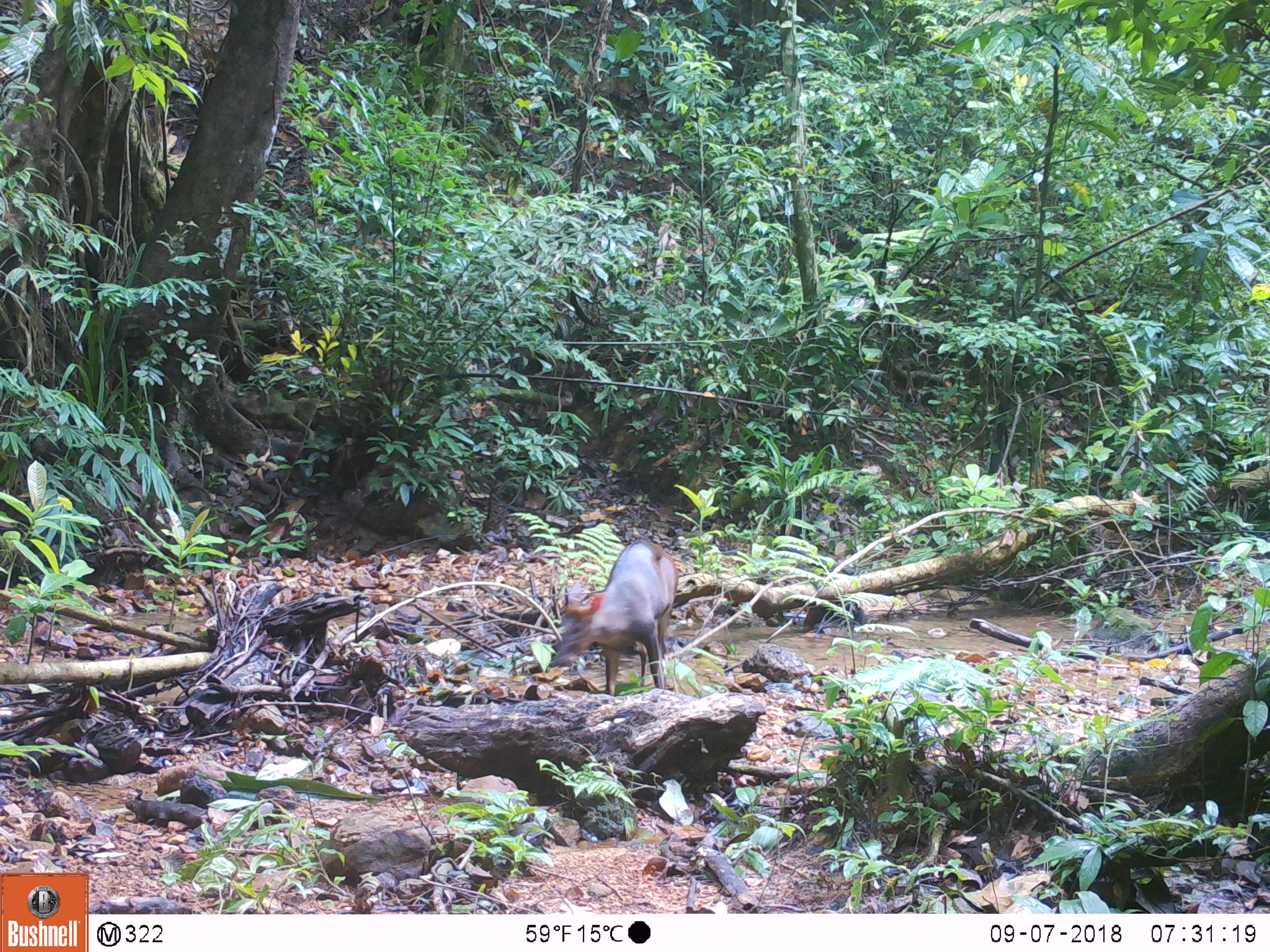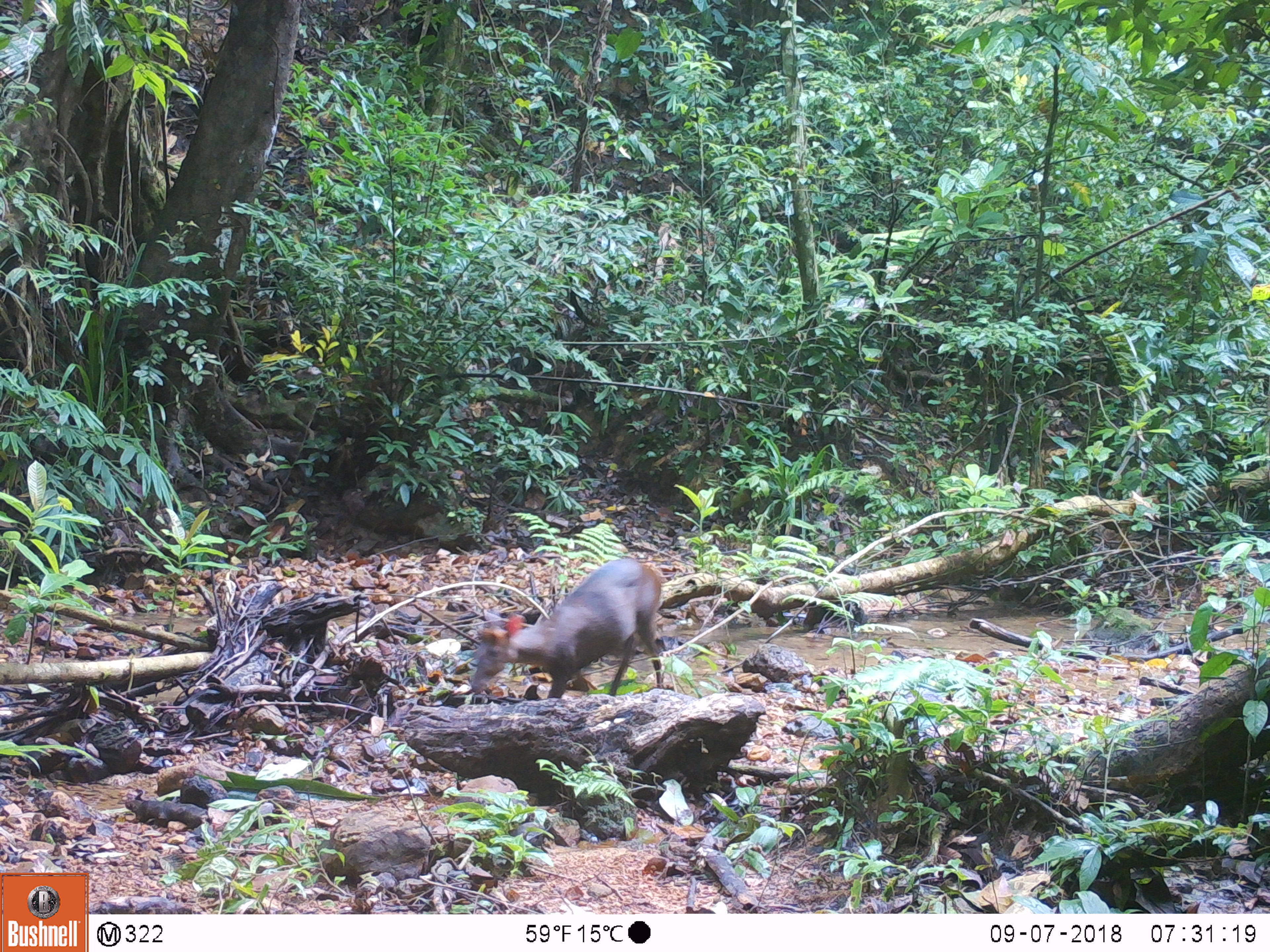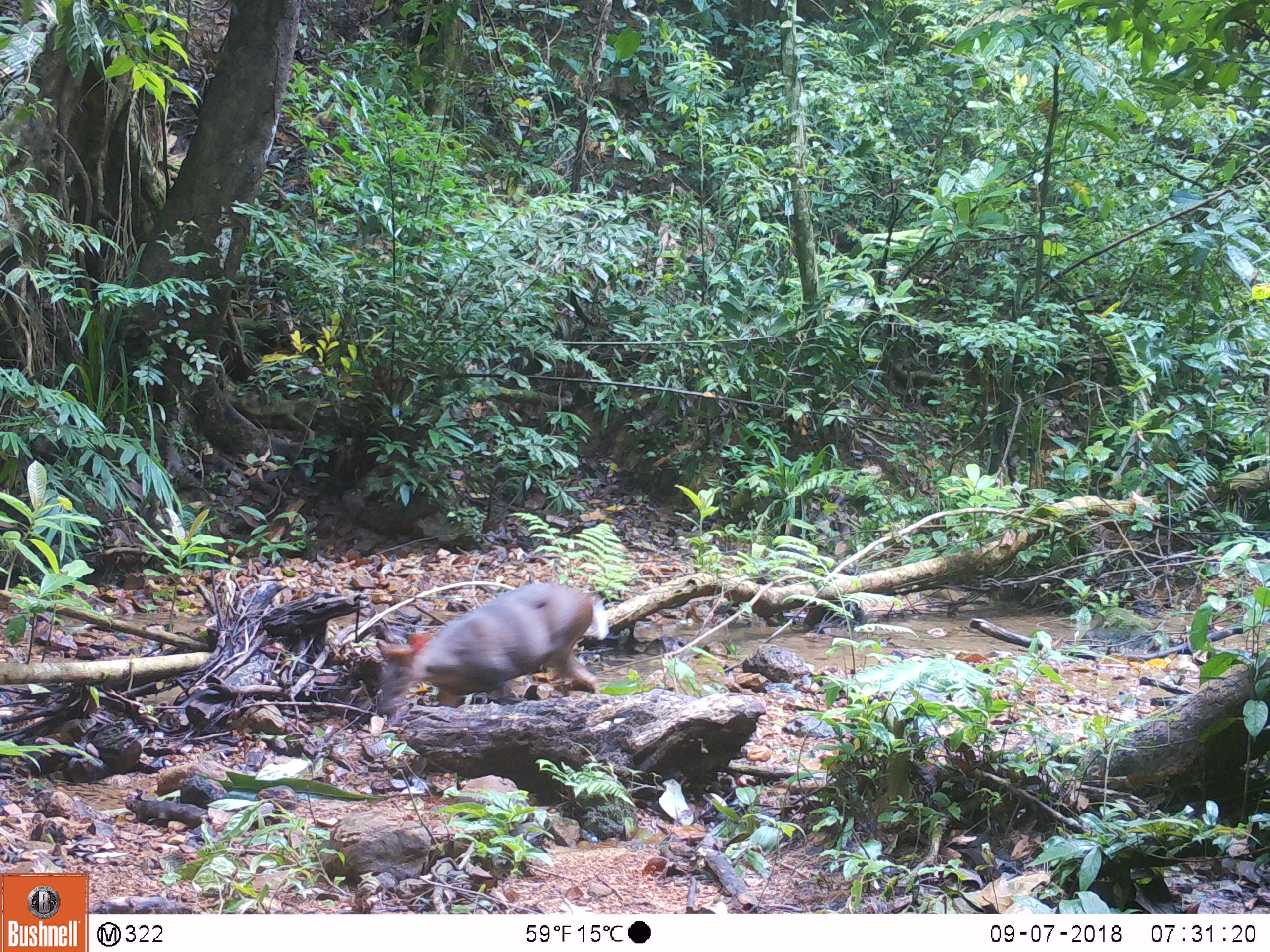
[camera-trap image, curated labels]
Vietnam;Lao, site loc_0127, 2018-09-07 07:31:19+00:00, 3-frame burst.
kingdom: Animalia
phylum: Chordata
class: Mammalia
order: Artiodactyla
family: Cervidae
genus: Muntiacus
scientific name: Muntiacus rooseveltorum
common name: roosevelt's muntjac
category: roosevelts muntjac group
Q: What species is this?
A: Roosevelts muntjac group (roosevelt's muntjac) (Muntiacus rooseveltorum).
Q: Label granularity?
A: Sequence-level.